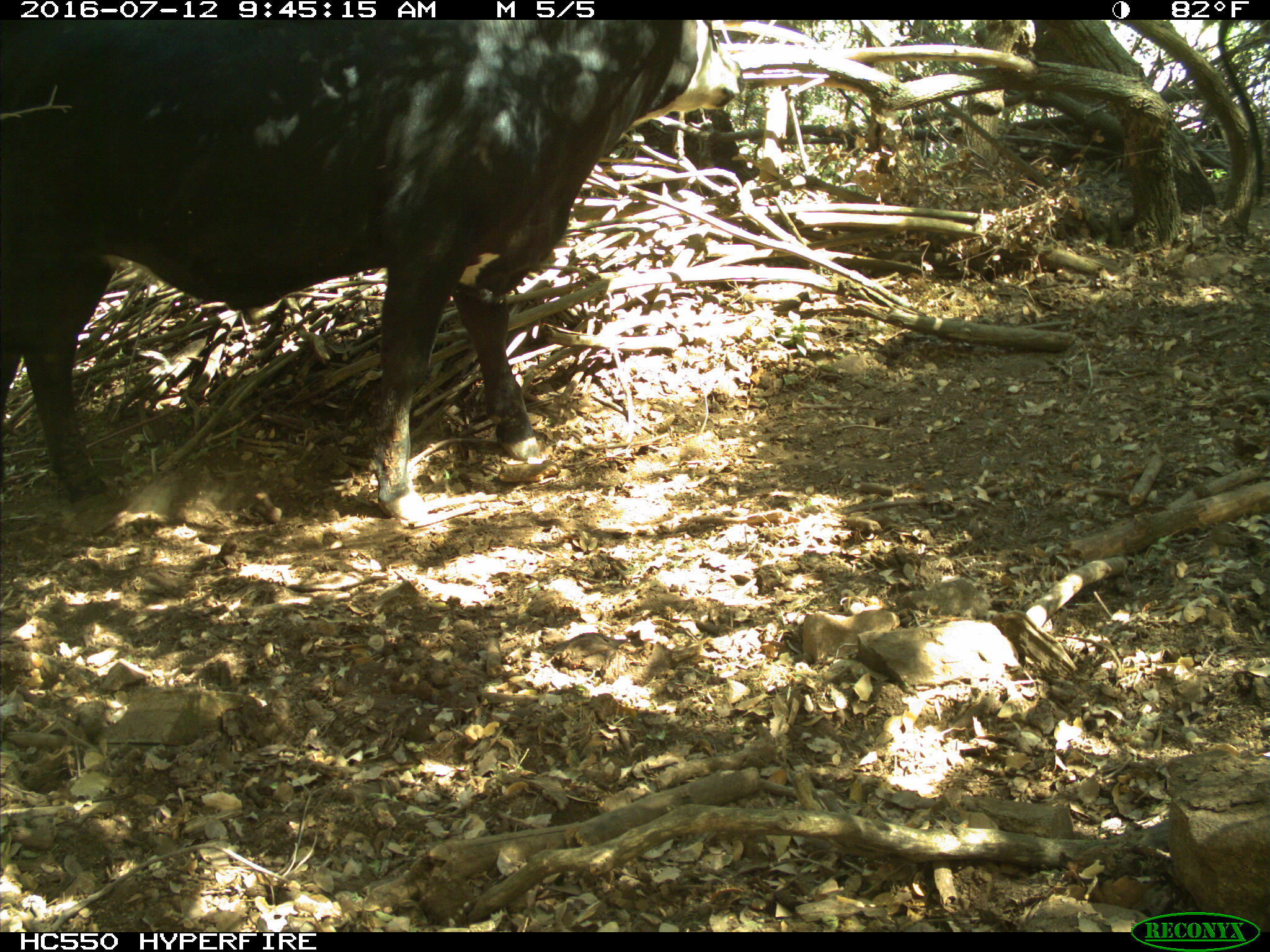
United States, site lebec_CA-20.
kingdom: Animalia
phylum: Chordata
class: Mammalia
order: Artiodactyla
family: Bovidae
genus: Bos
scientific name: Bos taurus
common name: domestic cow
Bos taurus (domestic cow).